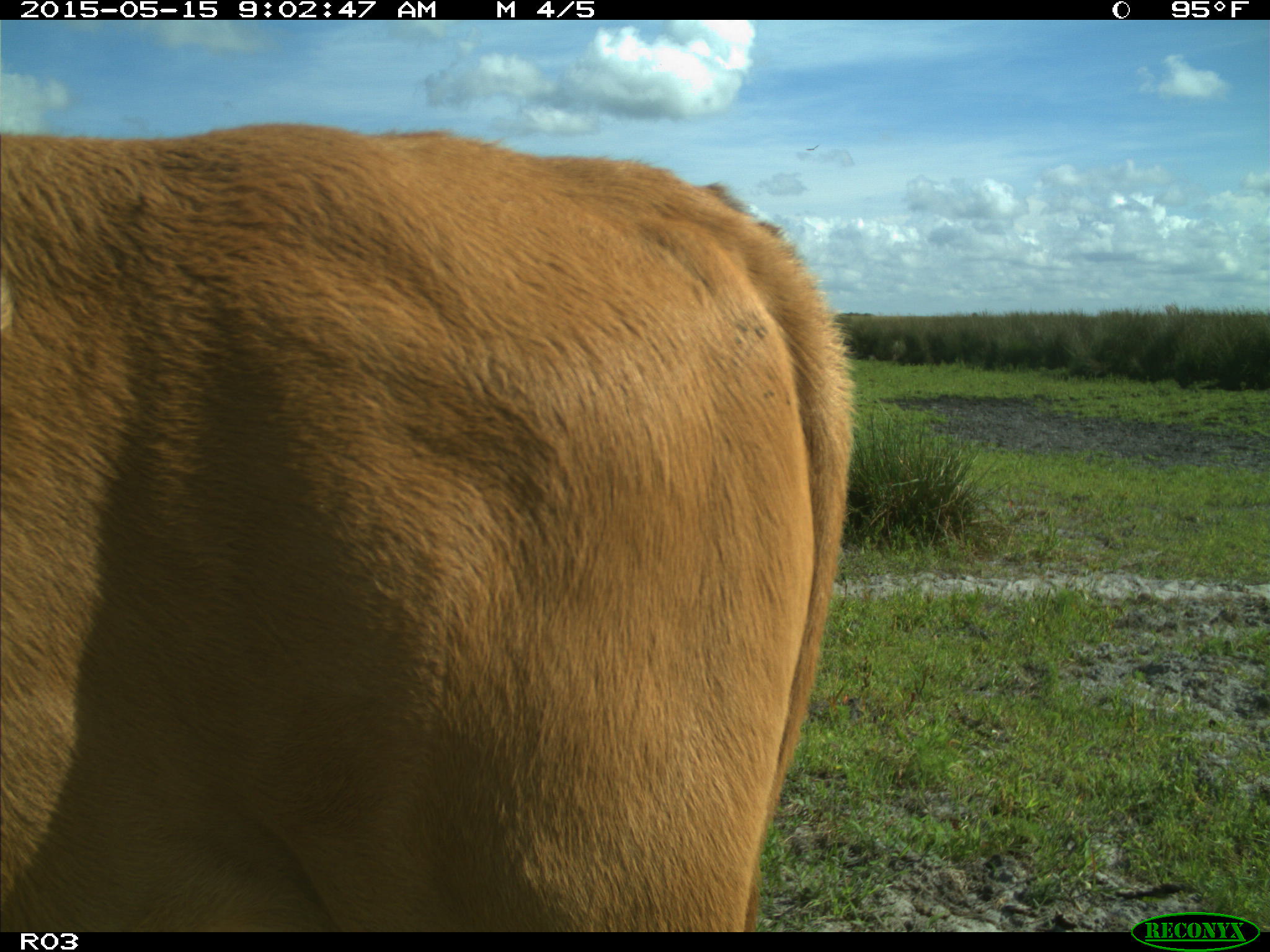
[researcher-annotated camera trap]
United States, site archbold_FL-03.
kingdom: Animalia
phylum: Chordata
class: Mammalia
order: Artiodactyla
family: Bovidae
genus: Bos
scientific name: Bos taurus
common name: domestic cow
Bos taurus (domestic cow).